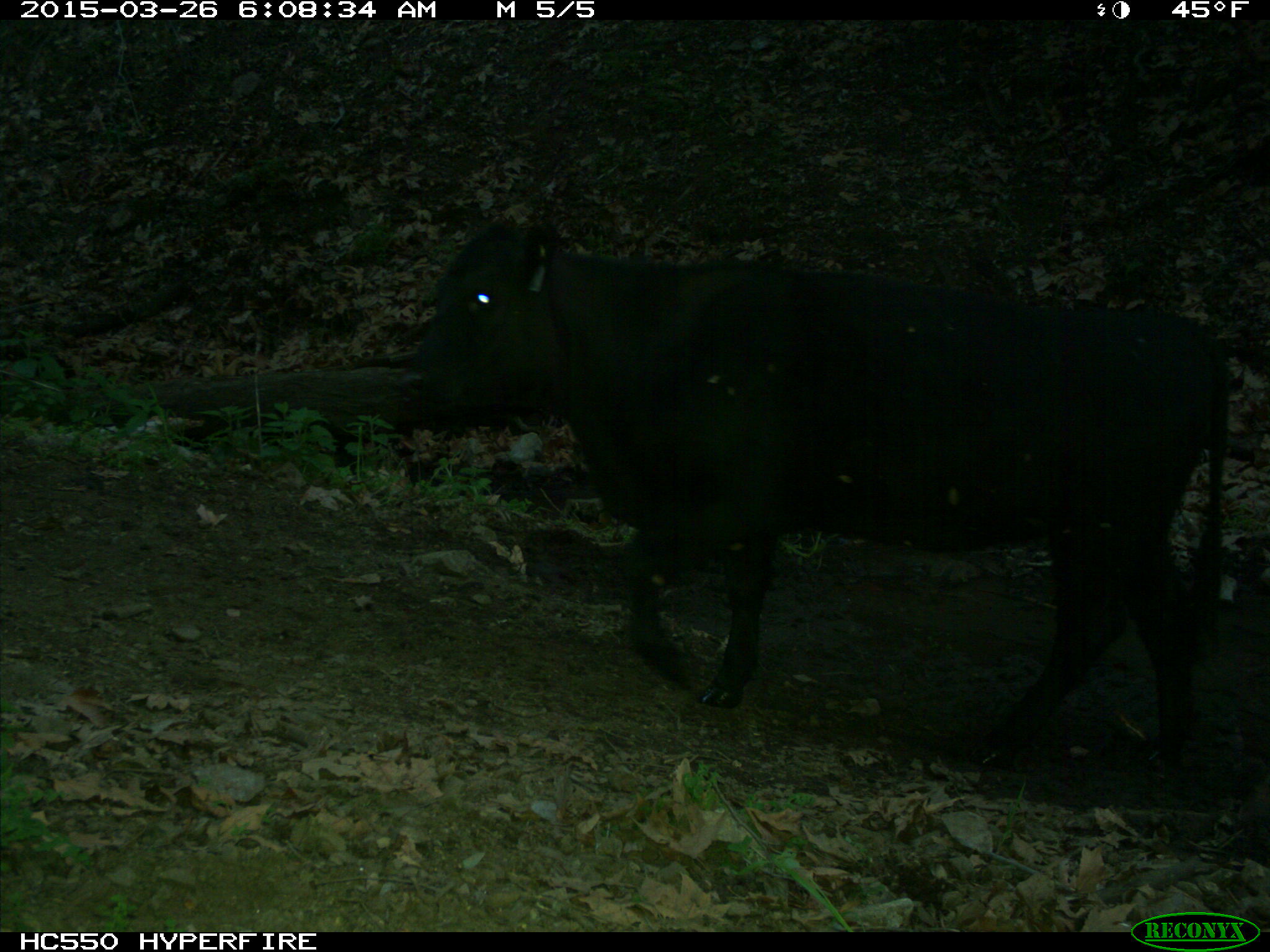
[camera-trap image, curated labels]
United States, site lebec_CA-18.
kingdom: Animalia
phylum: Chordata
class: Mammalia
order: Artiodactyla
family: Bovidae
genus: Bos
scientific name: Bos taurus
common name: domestic cow